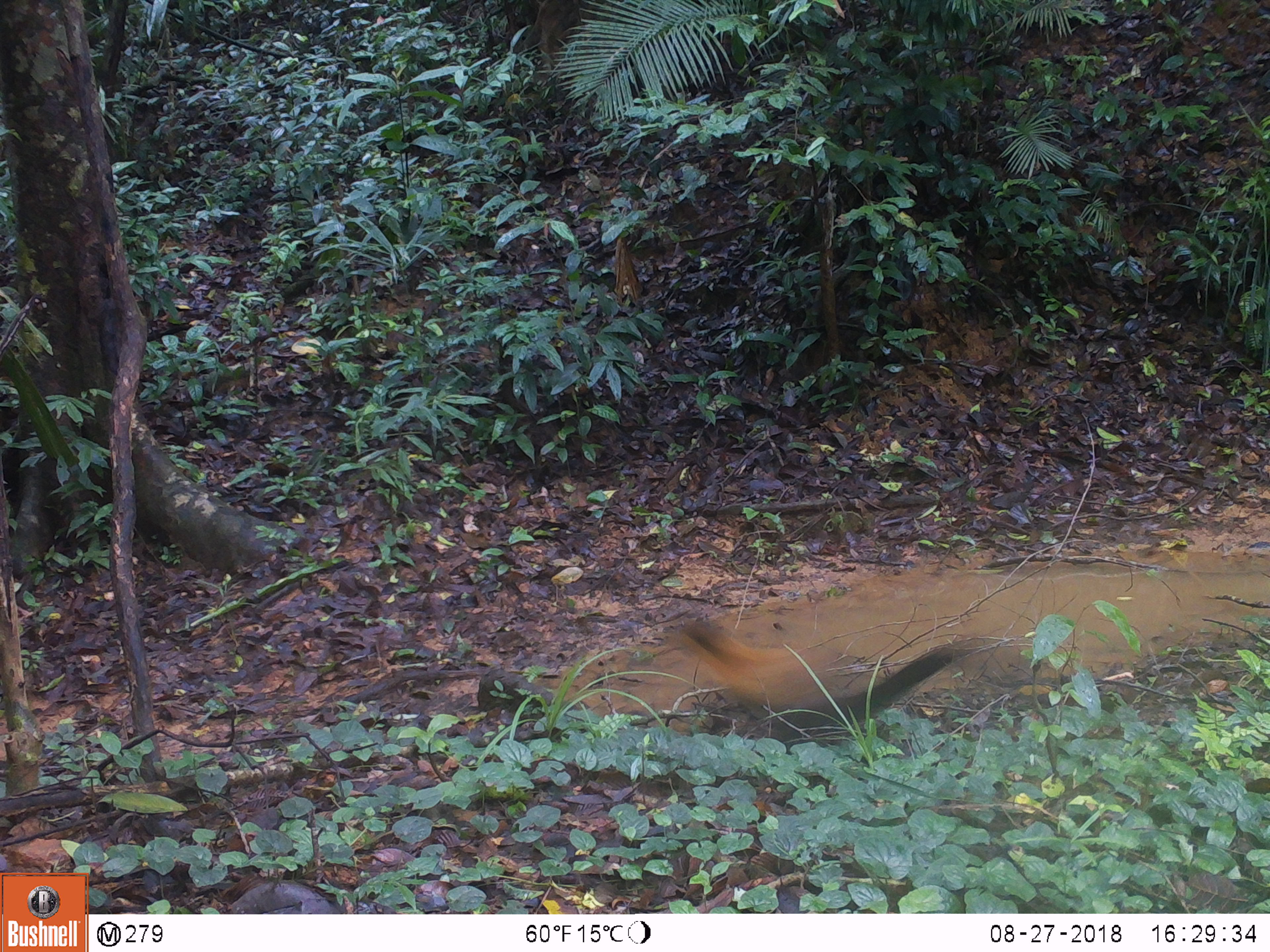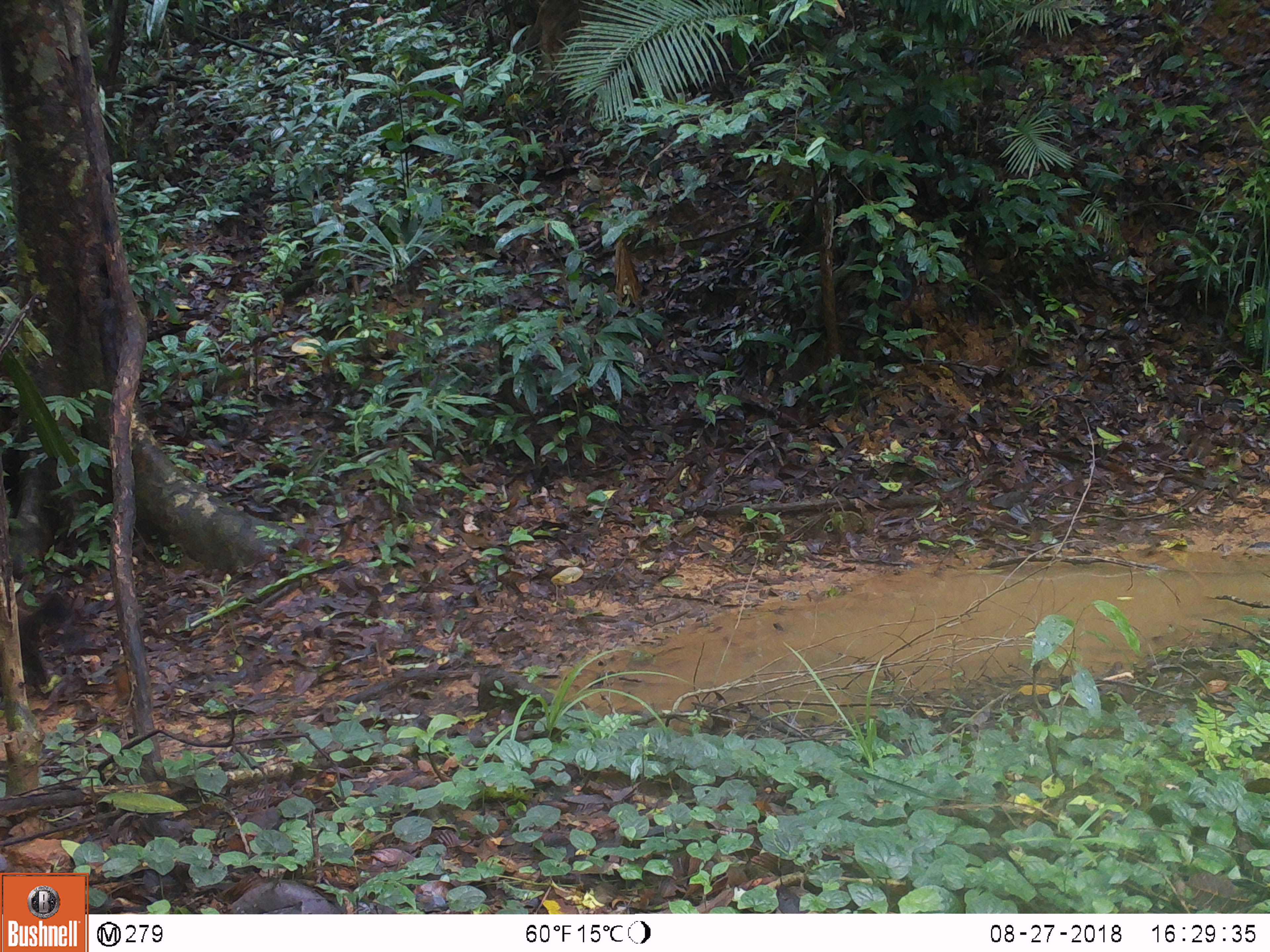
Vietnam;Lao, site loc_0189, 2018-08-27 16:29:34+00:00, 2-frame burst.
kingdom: Animalia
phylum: Chordata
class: Mammalia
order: Carnivora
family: Mustelidae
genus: Martes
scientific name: Martes flavigula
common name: yellow-throated marten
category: yellow throated marten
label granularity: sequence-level